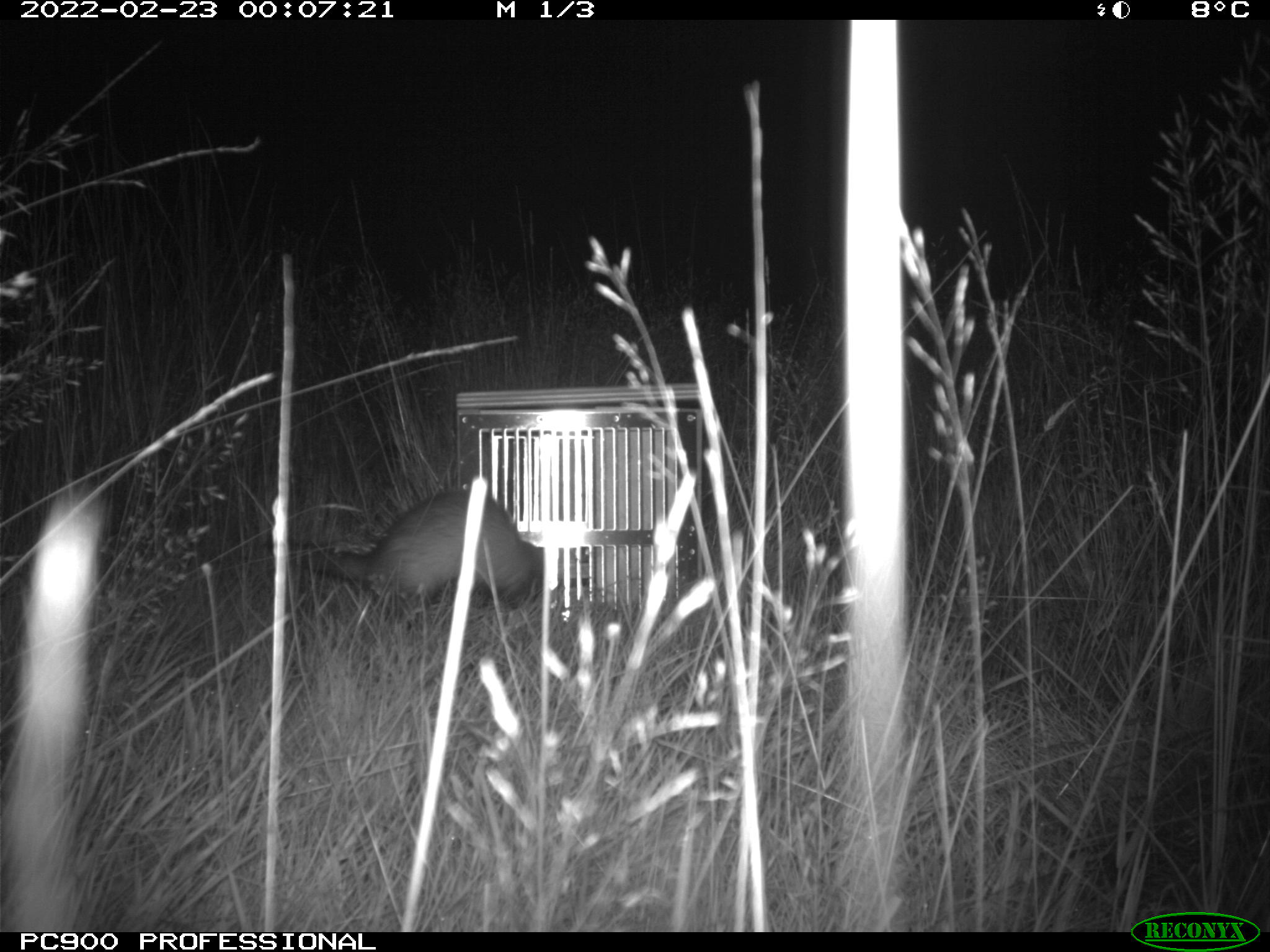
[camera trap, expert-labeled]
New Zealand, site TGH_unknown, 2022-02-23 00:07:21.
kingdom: Animalia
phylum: Chordata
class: Mammalia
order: Carnivora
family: Mustelidae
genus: Mustela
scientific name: Mustela furo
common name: ferret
Ferret (Mustela furo).